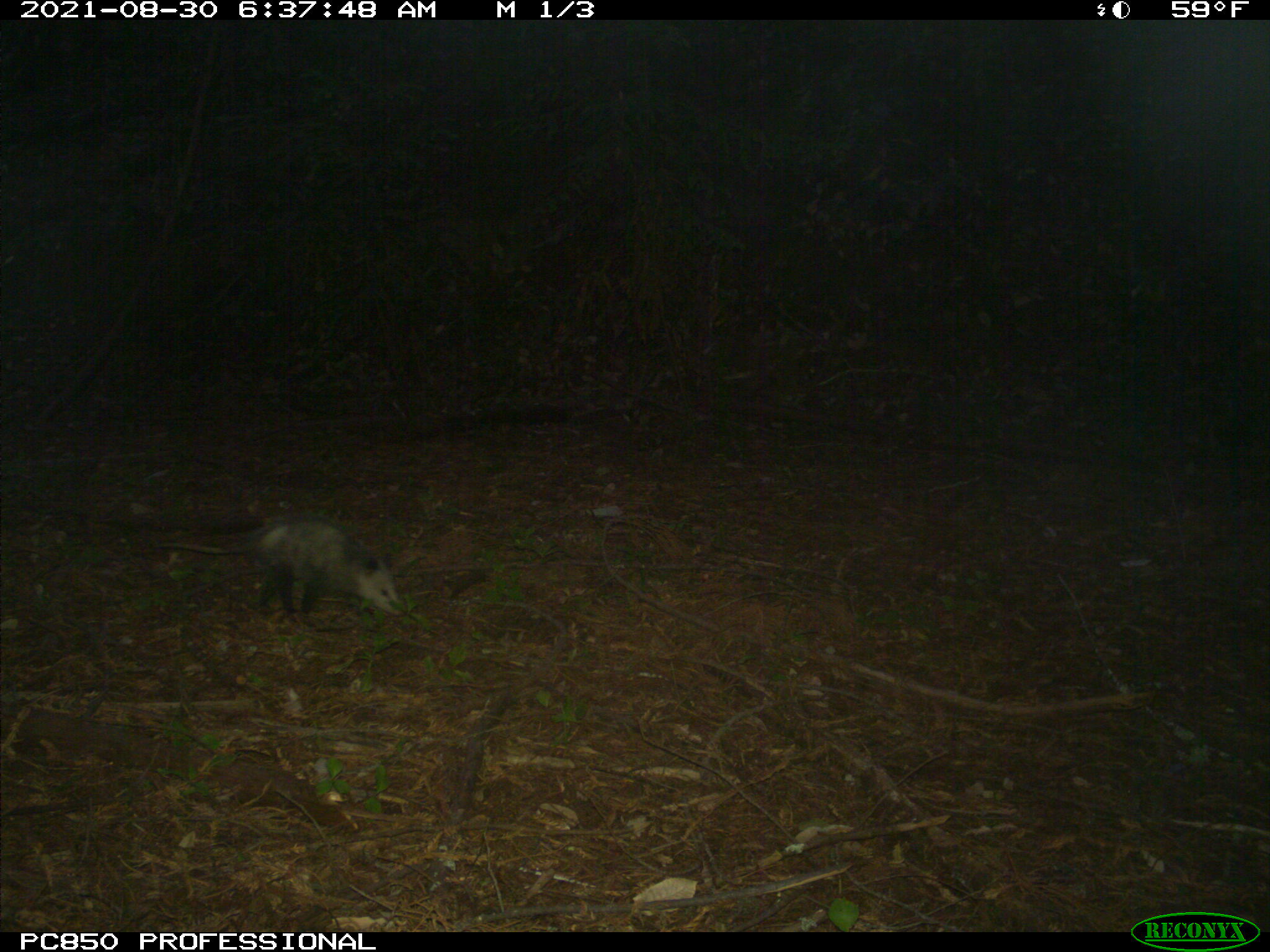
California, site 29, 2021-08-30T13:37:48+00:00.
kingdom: Animalia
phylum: Chordata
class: Mammalia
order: Didelphimorphia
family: Didelphidae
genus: Didelphis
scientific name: Didelphis virginiana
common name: virginia opossum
Virginia opossum (Didelphis virginiana).